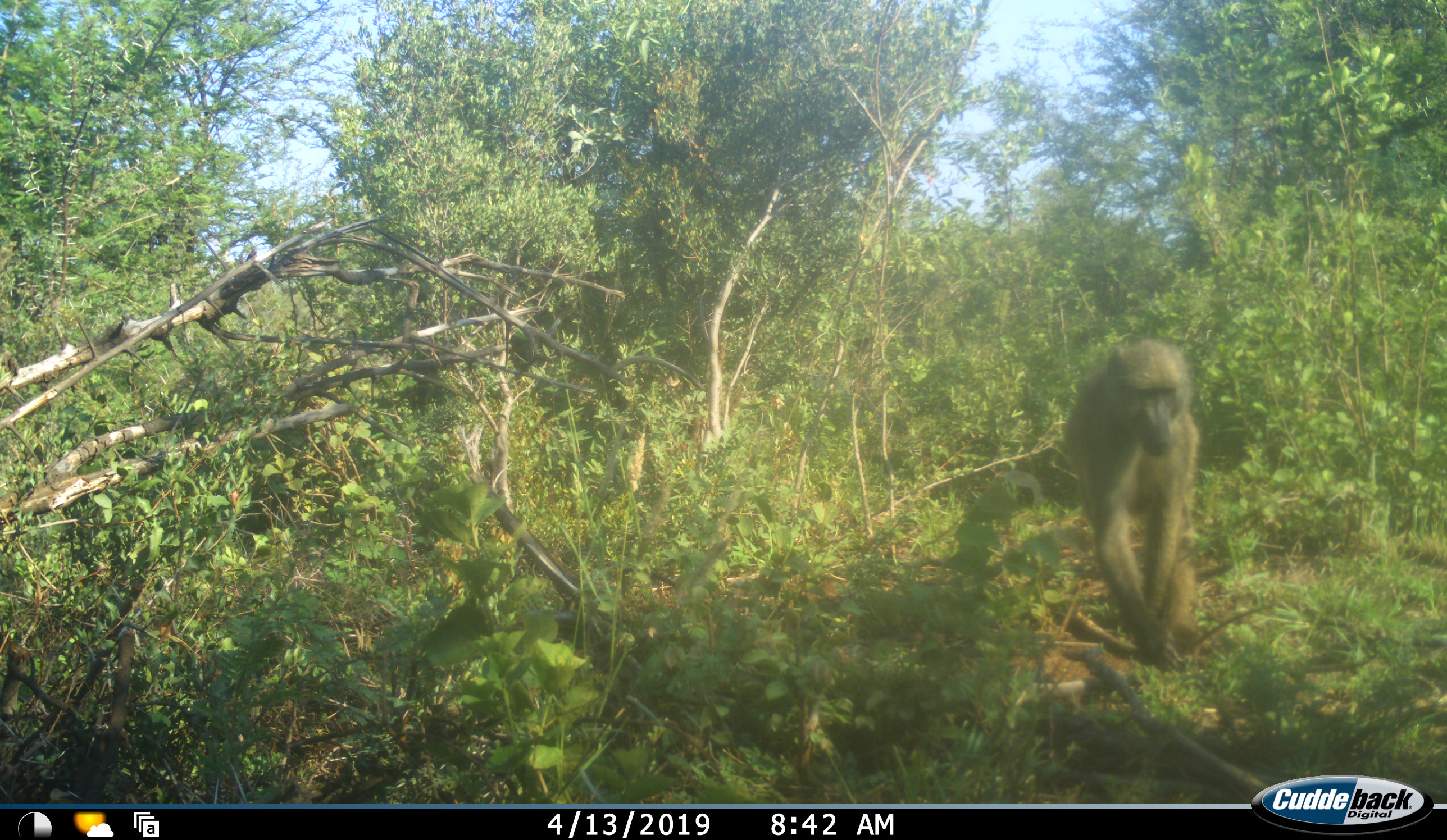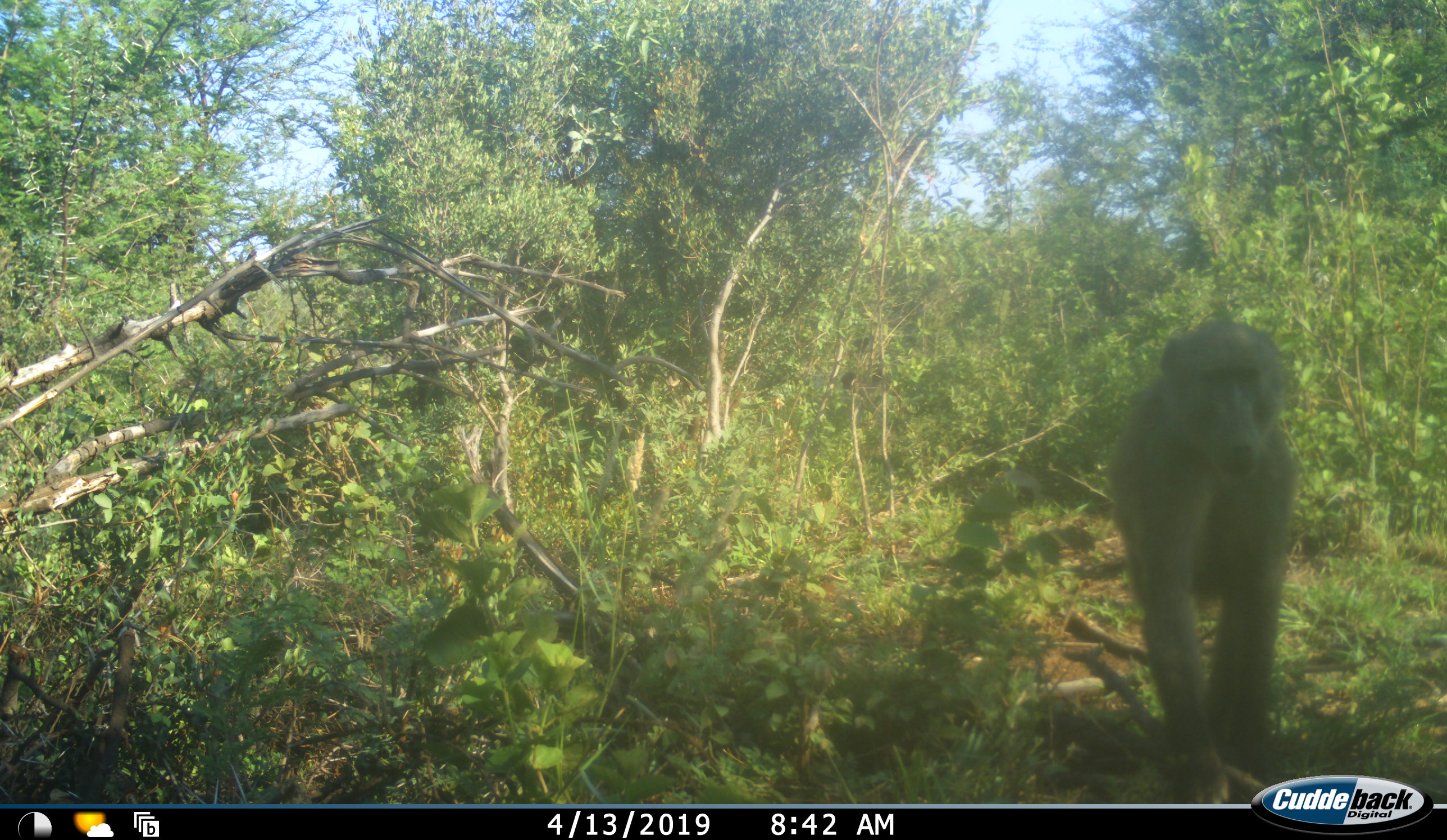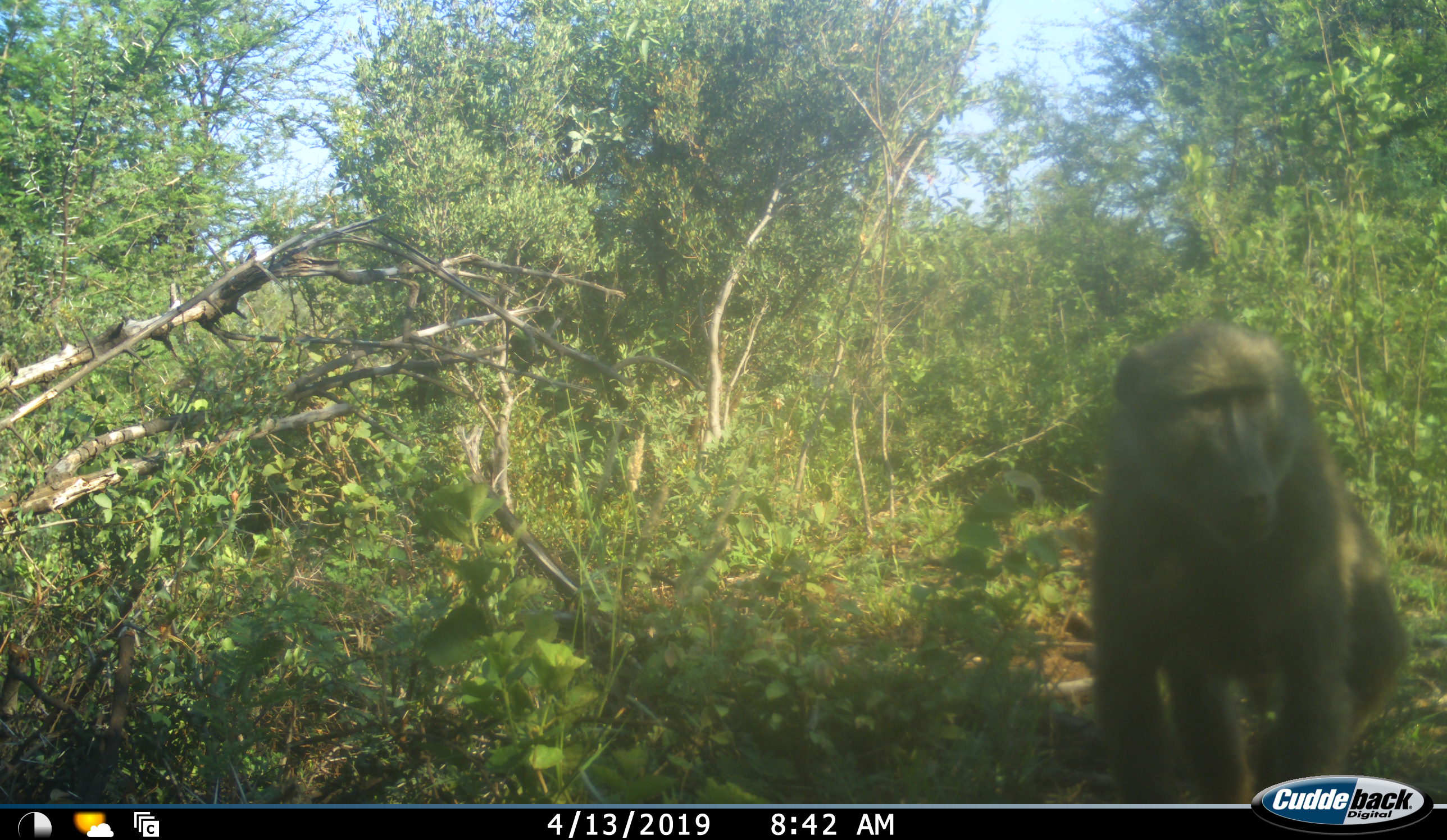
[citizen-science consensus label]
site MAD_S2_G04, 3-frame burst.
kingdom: Animalia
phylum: Chordata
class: Mammalia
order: Primates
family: Cercopithecidae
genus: Papio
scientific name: Papio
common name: baboon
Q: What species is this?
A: Baboon (Papio).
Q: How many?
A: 1.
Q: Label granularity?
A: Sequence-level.